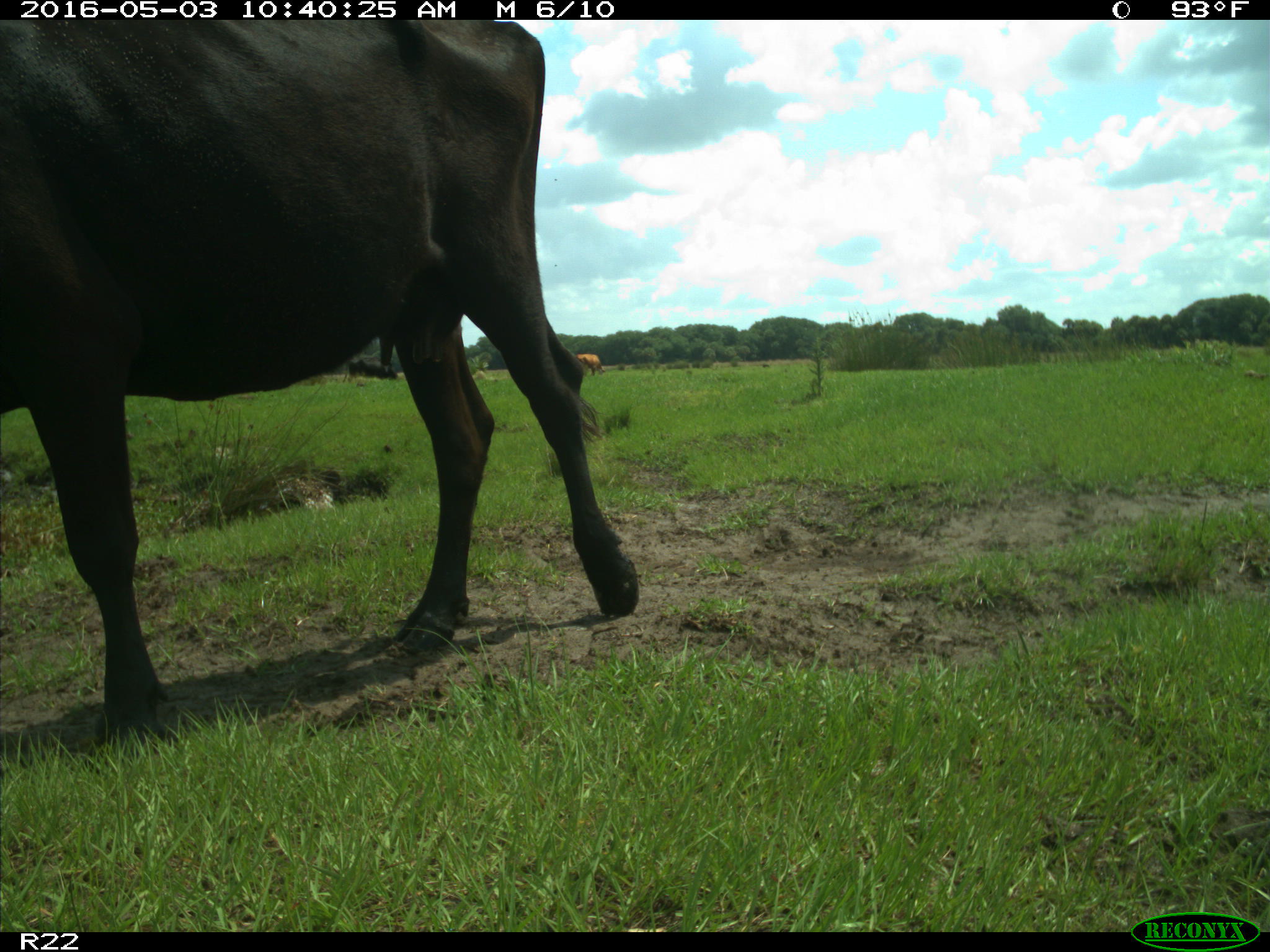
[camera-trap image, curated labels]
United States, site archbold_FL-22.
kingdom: Animalia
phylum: Chordata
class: Mammalia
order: Artiodactyla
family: Bovidae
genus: Bos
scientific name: Bos taurus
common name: domestic cow